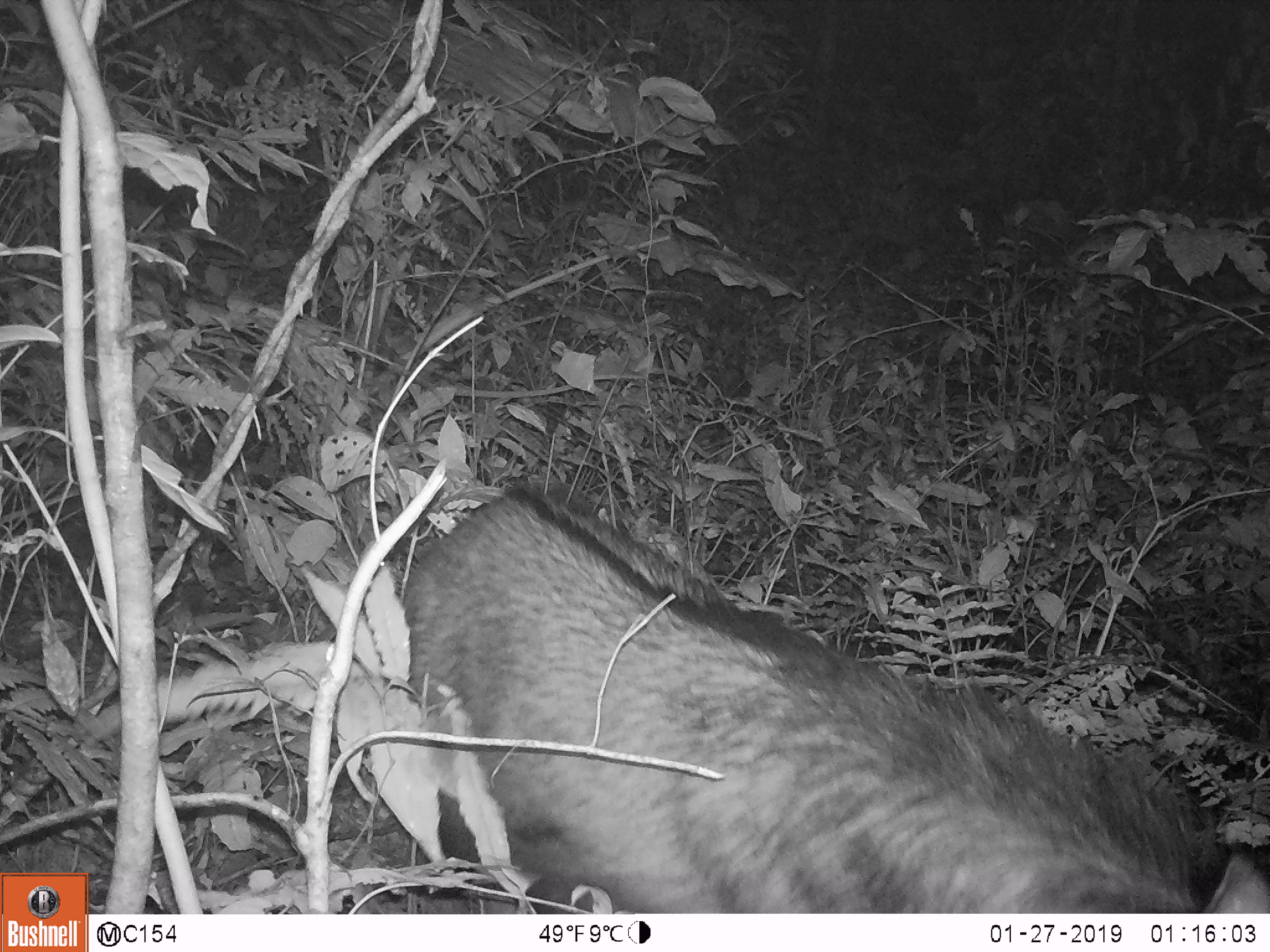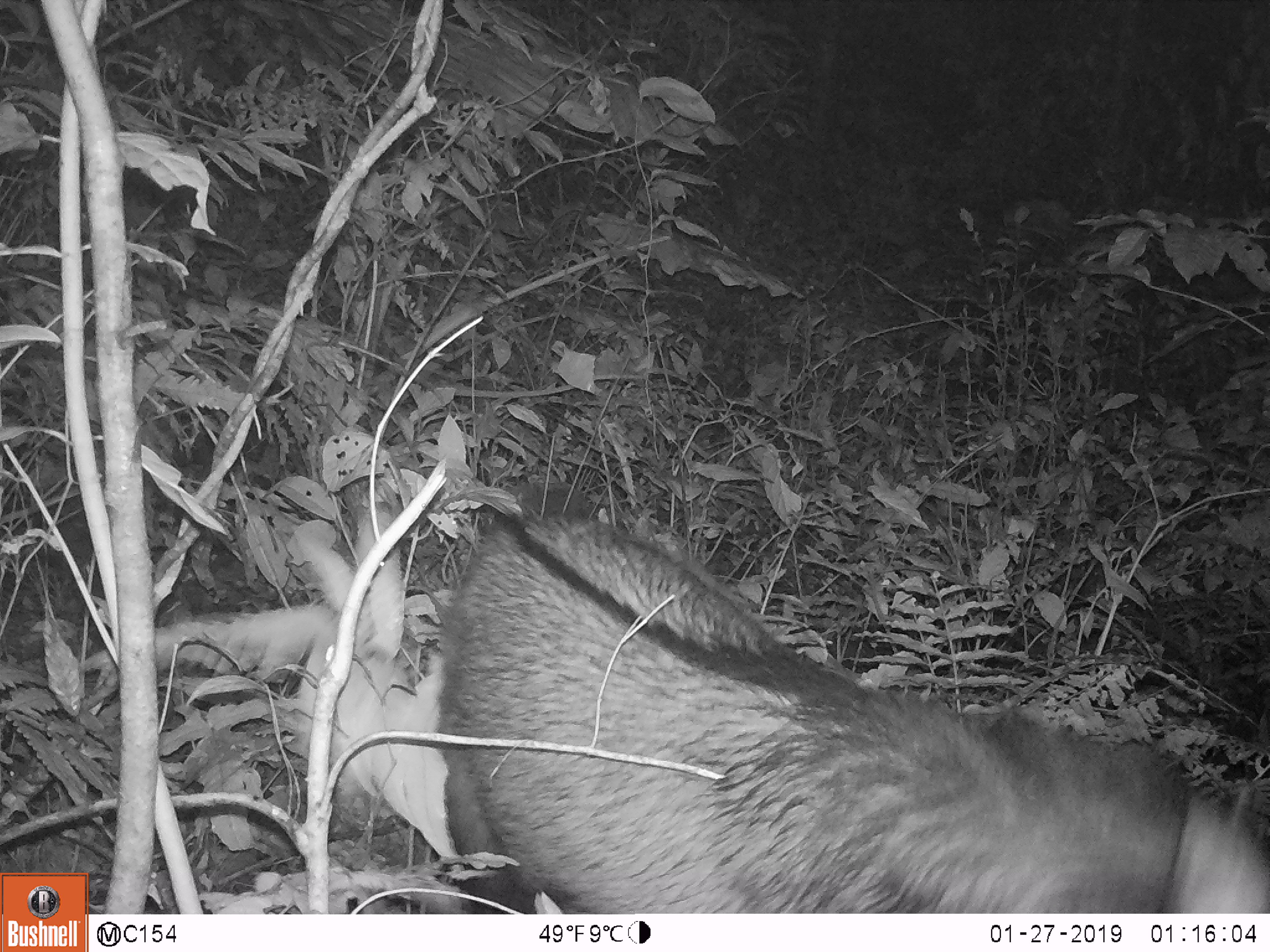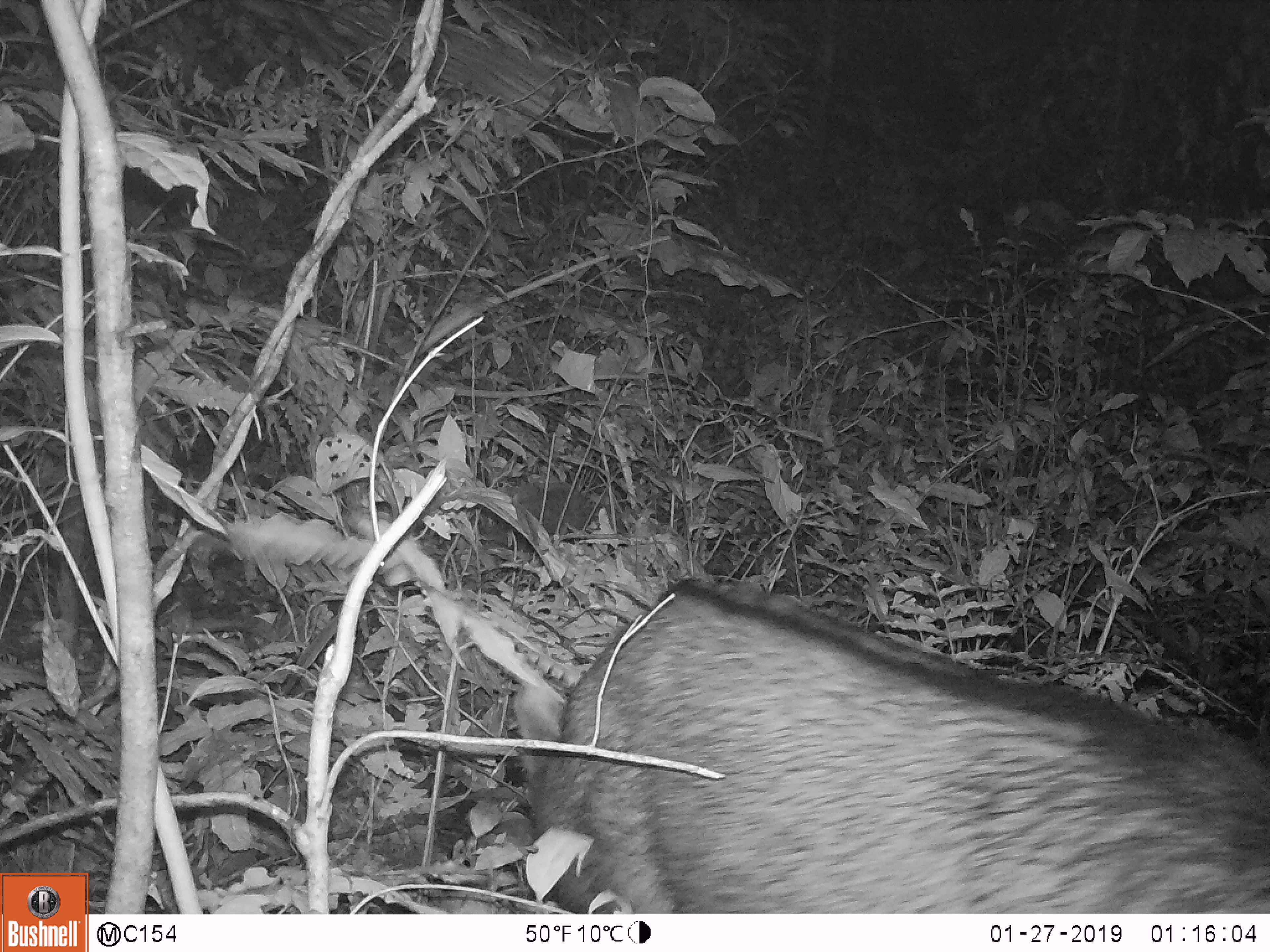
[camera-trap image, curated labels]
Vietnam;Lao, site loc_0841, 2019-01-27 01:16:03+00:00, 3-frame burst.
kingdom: Animalia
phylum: Chordata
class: Mammalia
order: Artiodactyla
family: Bovidae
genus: Capricornis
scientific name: Capricornis sumatraensis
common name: chinese serow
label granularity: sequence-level